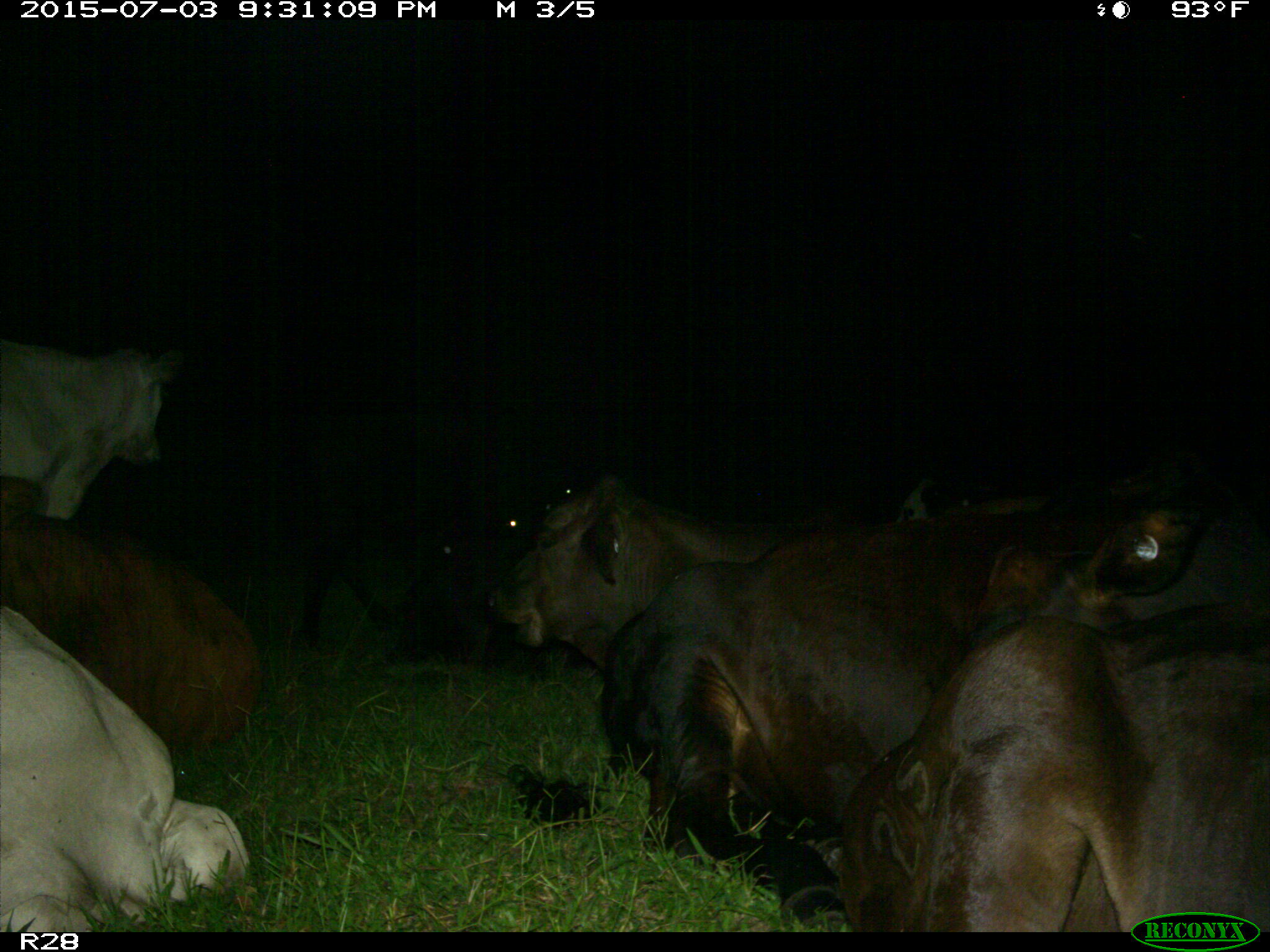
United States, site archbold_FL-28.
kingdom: Animalia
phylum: Chordata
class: Mammalia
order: Artiodactyla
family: Bovidae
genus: Bos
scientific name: Bos taurus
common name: domestic cow